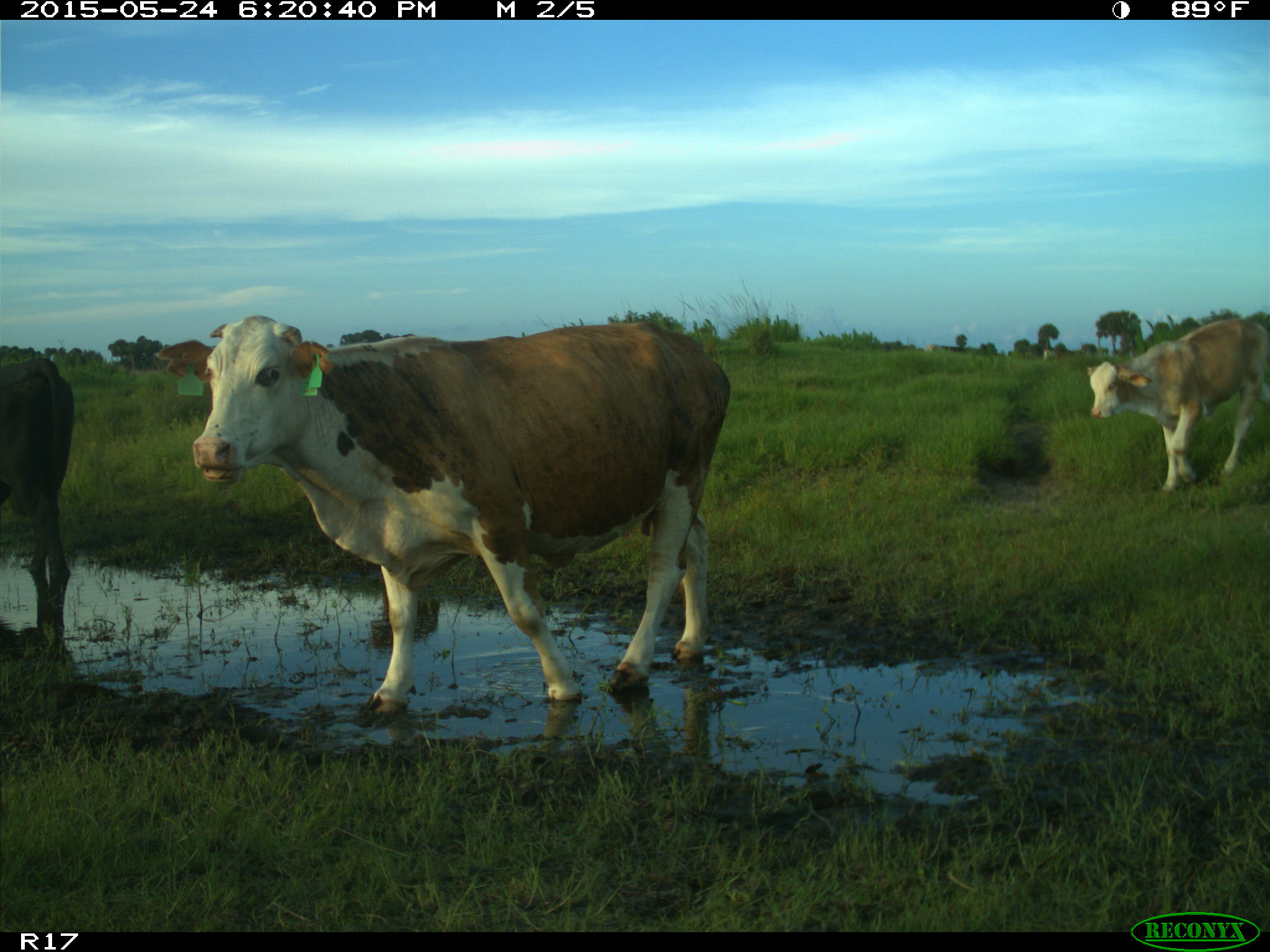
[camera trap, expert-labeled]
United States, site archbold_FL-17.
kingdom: Animalia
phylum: Chordata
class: Mammalia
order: Artiodactyla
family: Bovidae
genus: Bos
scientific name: Bos taurus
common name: domestic cow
Bos taurus (domestic cow).